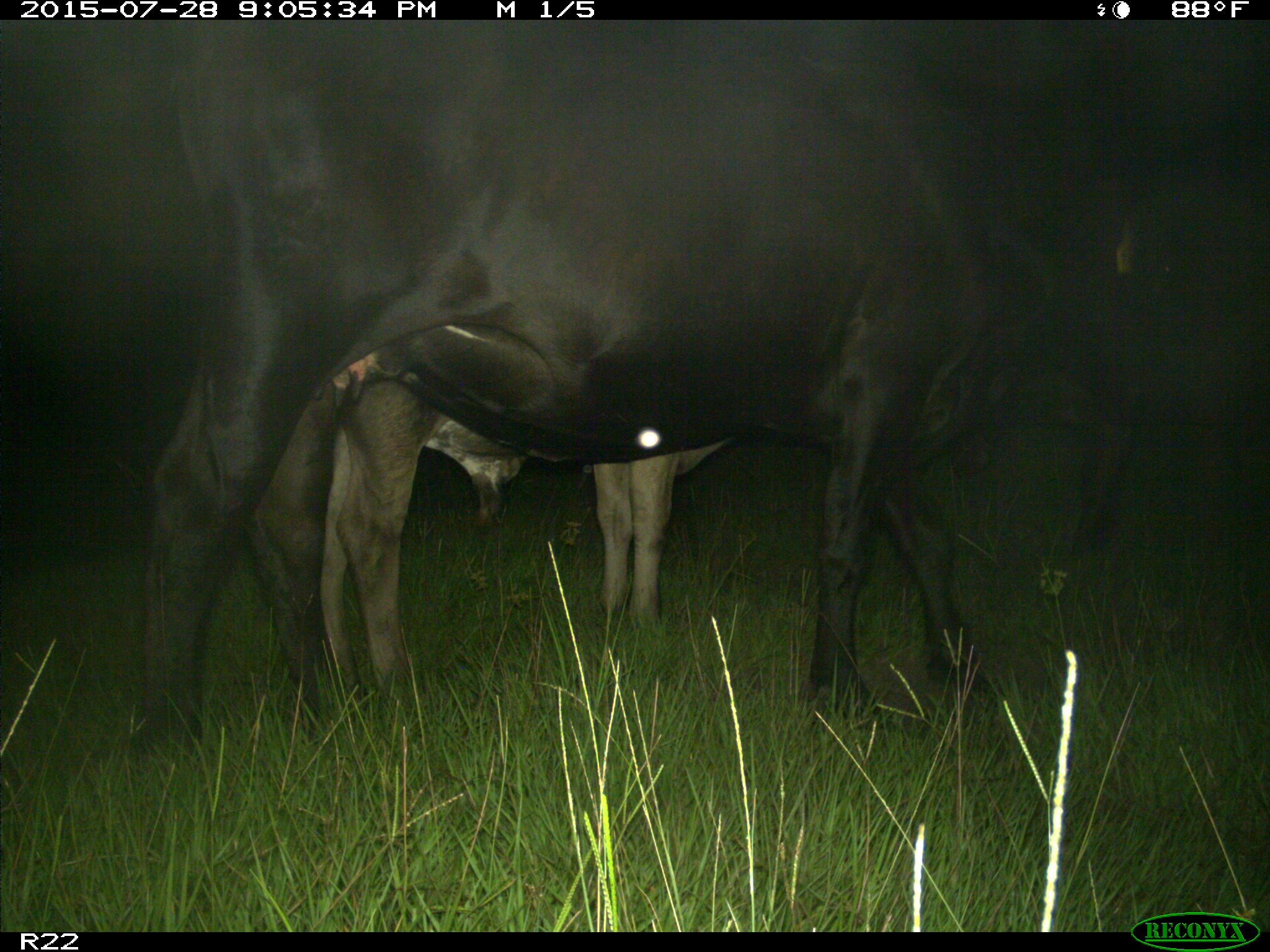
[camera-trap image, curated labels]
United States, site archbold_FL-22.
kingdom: Animalia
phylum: Chordata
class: Mammalia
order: Artiodactyla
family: Bovidae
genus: Bos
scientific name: Bos taurus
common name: domestic cow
Bos taurus (domestic cow).